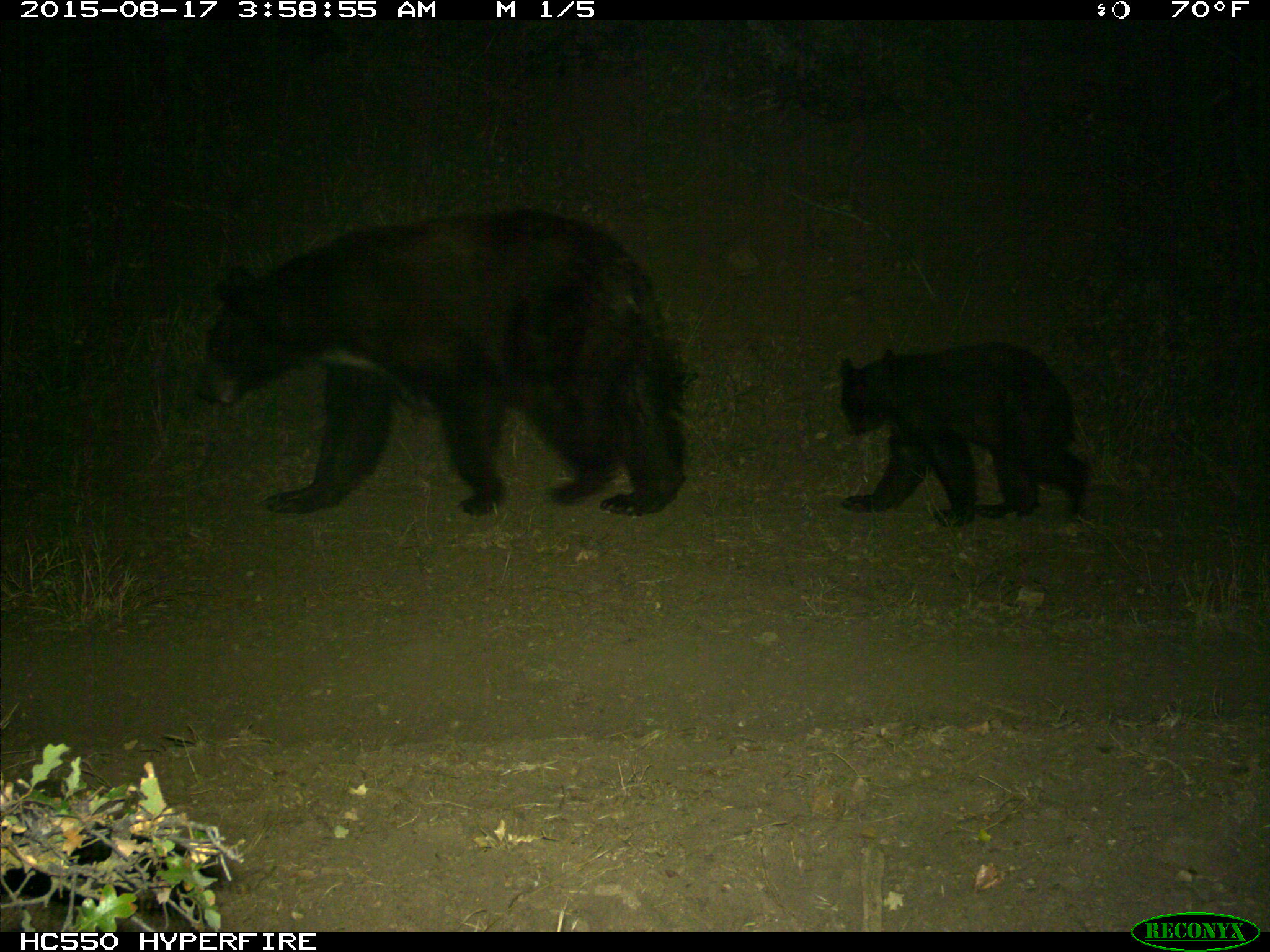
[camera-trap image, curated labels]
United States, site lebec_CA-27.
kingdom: Animalia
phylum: Chordata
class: Mammalia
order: Carnivora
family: Ursidae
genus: Ursus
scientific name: Ursus americanus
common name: american black bear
Ursus americanus (american black bear).